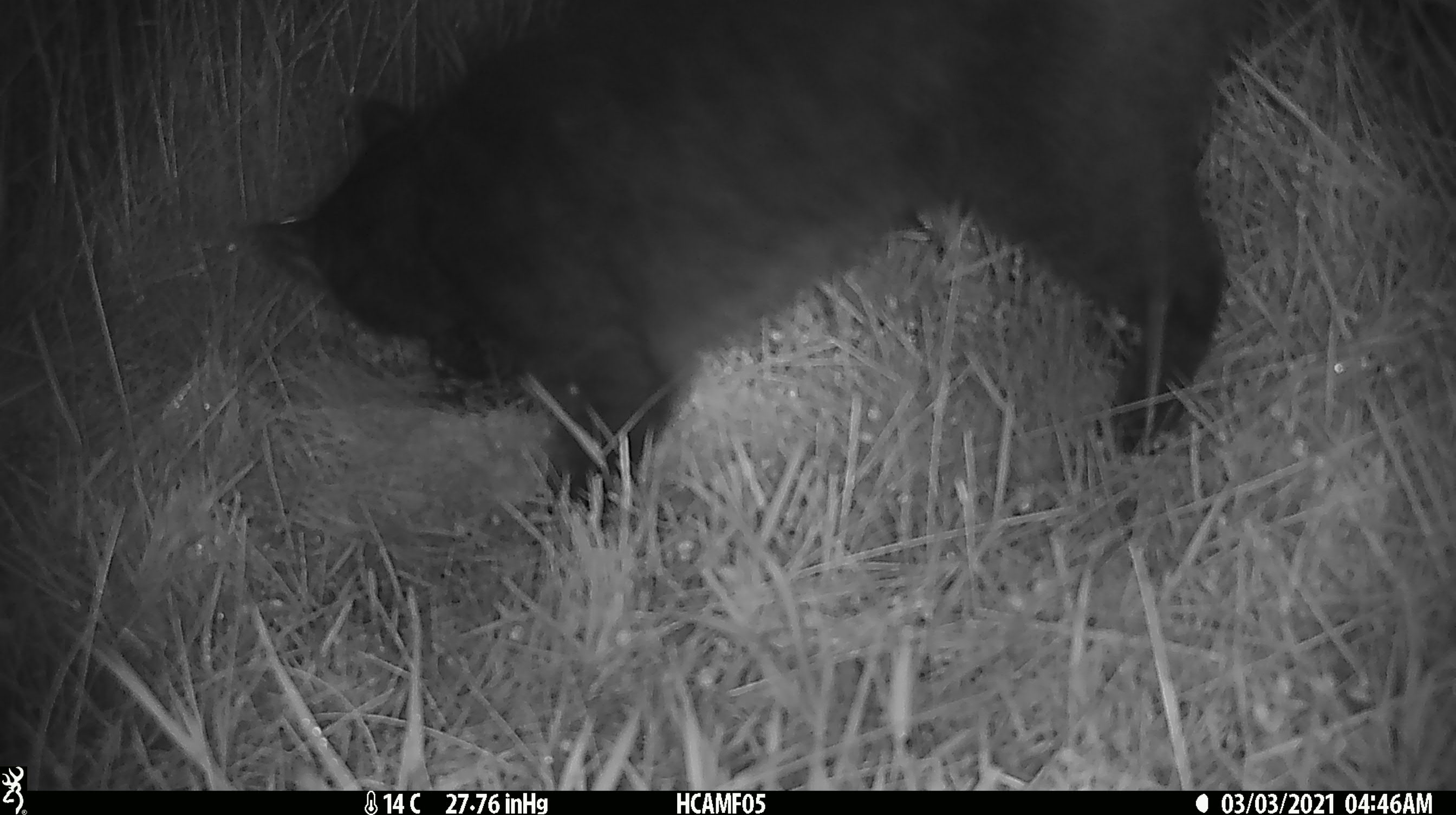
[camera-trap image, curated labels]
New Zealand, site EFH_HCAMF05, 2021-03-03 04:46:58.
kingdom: Animalia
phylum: Chordata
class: Mammalia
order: Carnivora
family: Felidae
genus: Felis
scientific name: Felis catus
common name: domestic cat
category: cat